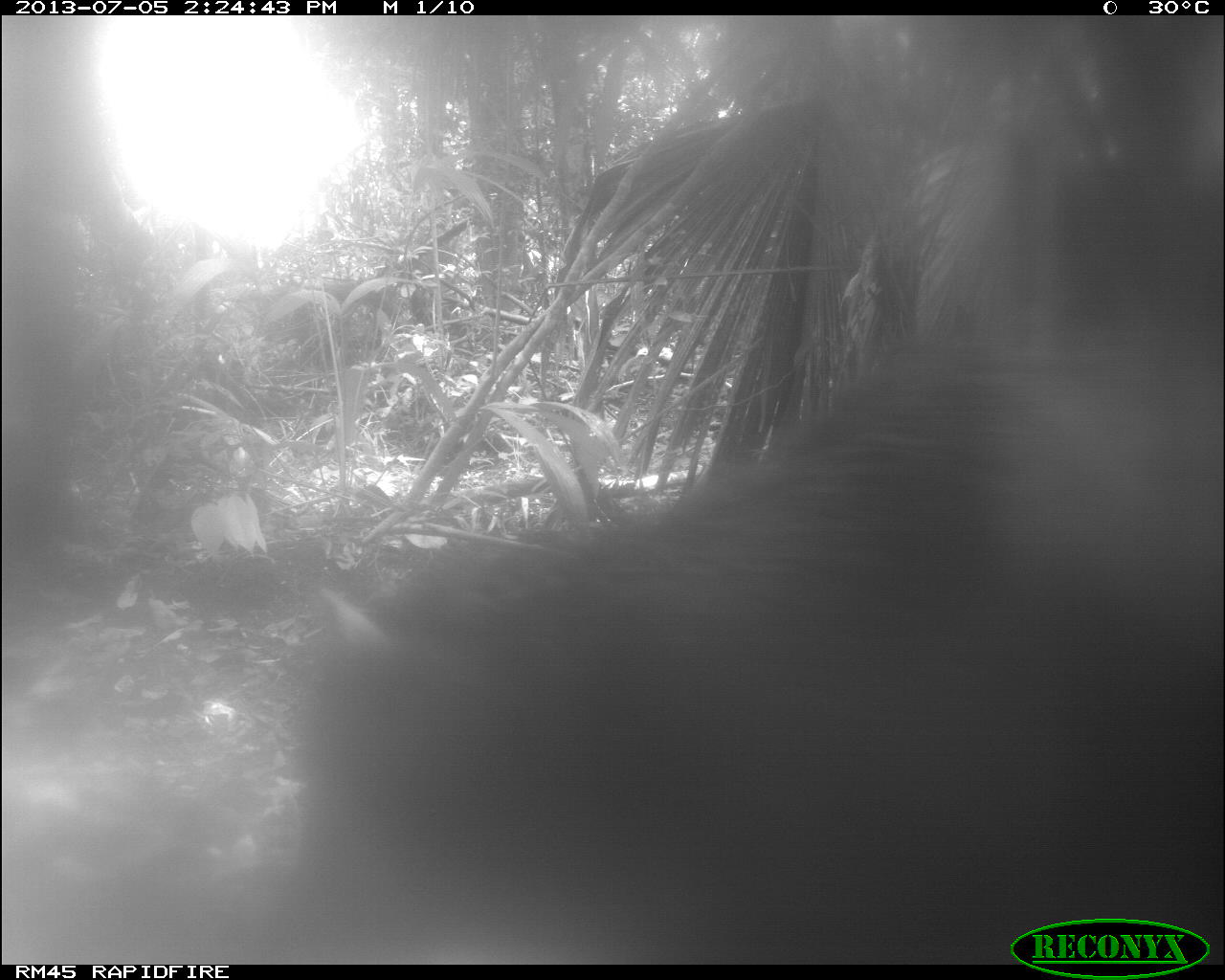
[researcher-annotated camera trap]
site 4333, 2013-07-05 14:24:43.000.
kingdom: Animalia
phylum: Chordata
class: Mammalia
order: Artiodactyla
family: Tayassuidae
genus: Tayassu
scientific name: Tayassu pecari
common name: white-lipped peccary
Tayassu pecari (white-lipped peccary), count 1.